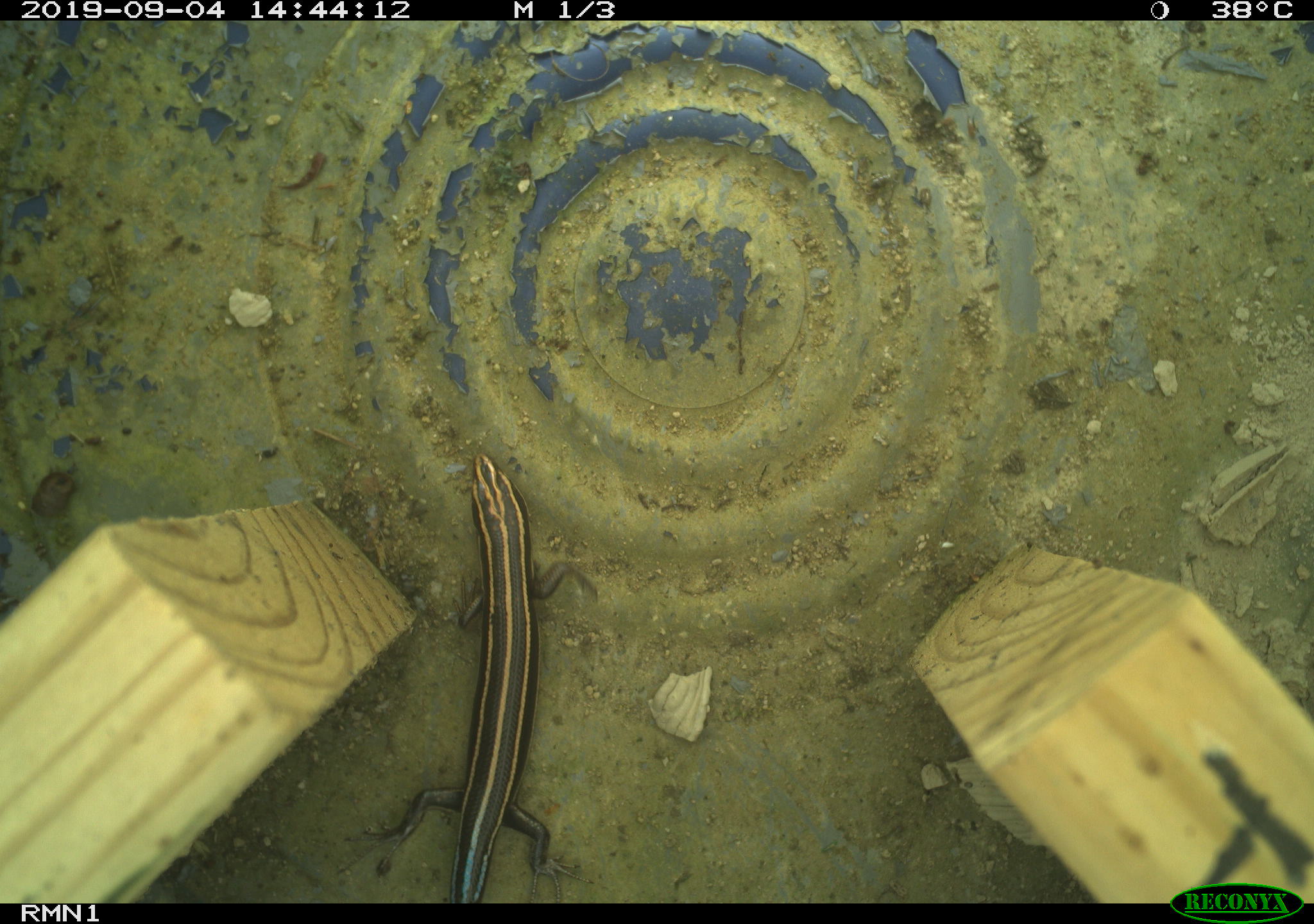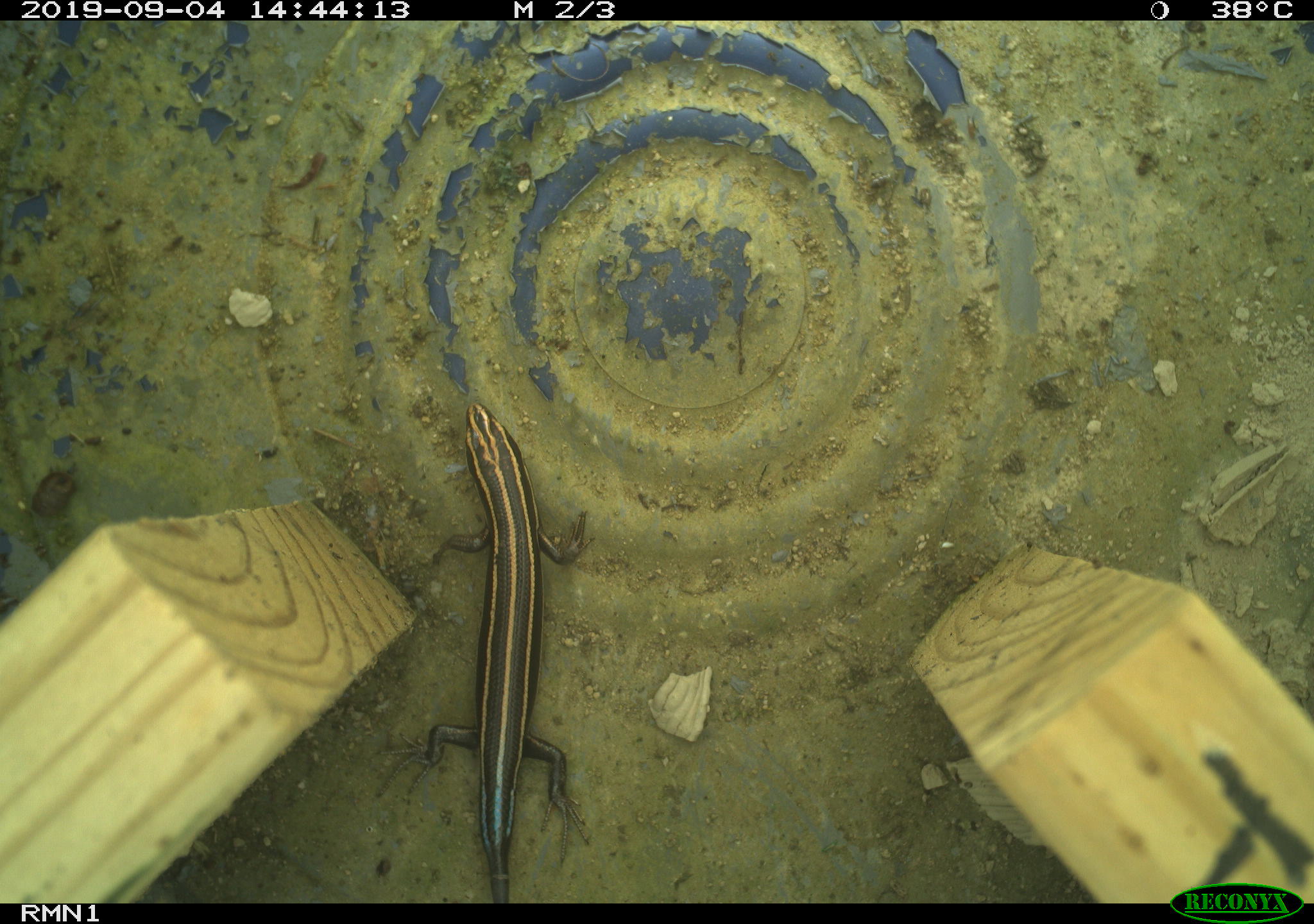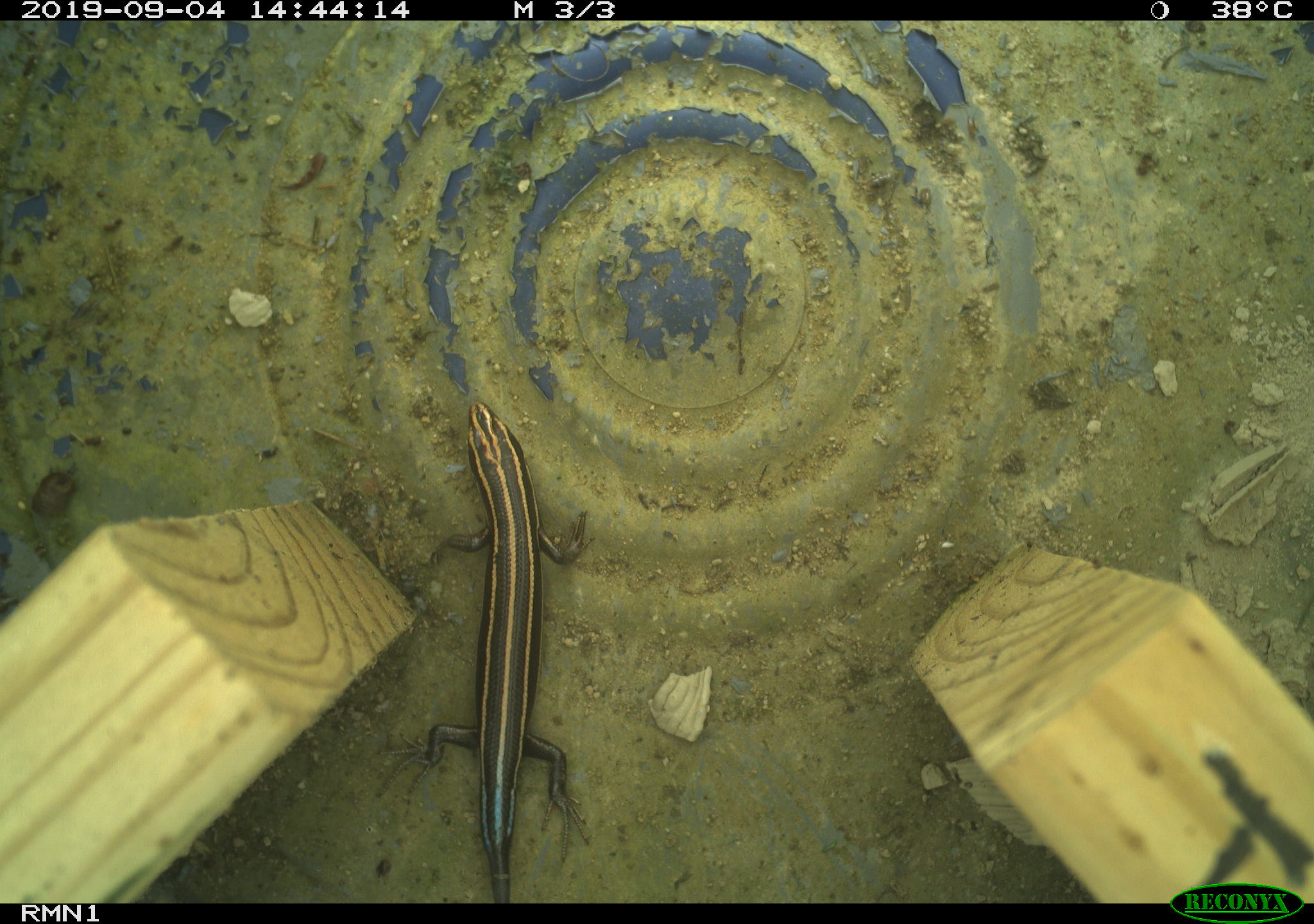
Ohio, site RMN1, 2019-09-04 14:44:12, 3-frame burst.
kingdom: Animalia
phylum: Chordata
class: Reptilia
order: Squamata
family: Scincidae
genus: Plestiodon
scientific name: Plestiodon fasciatus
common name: common five-lined skink